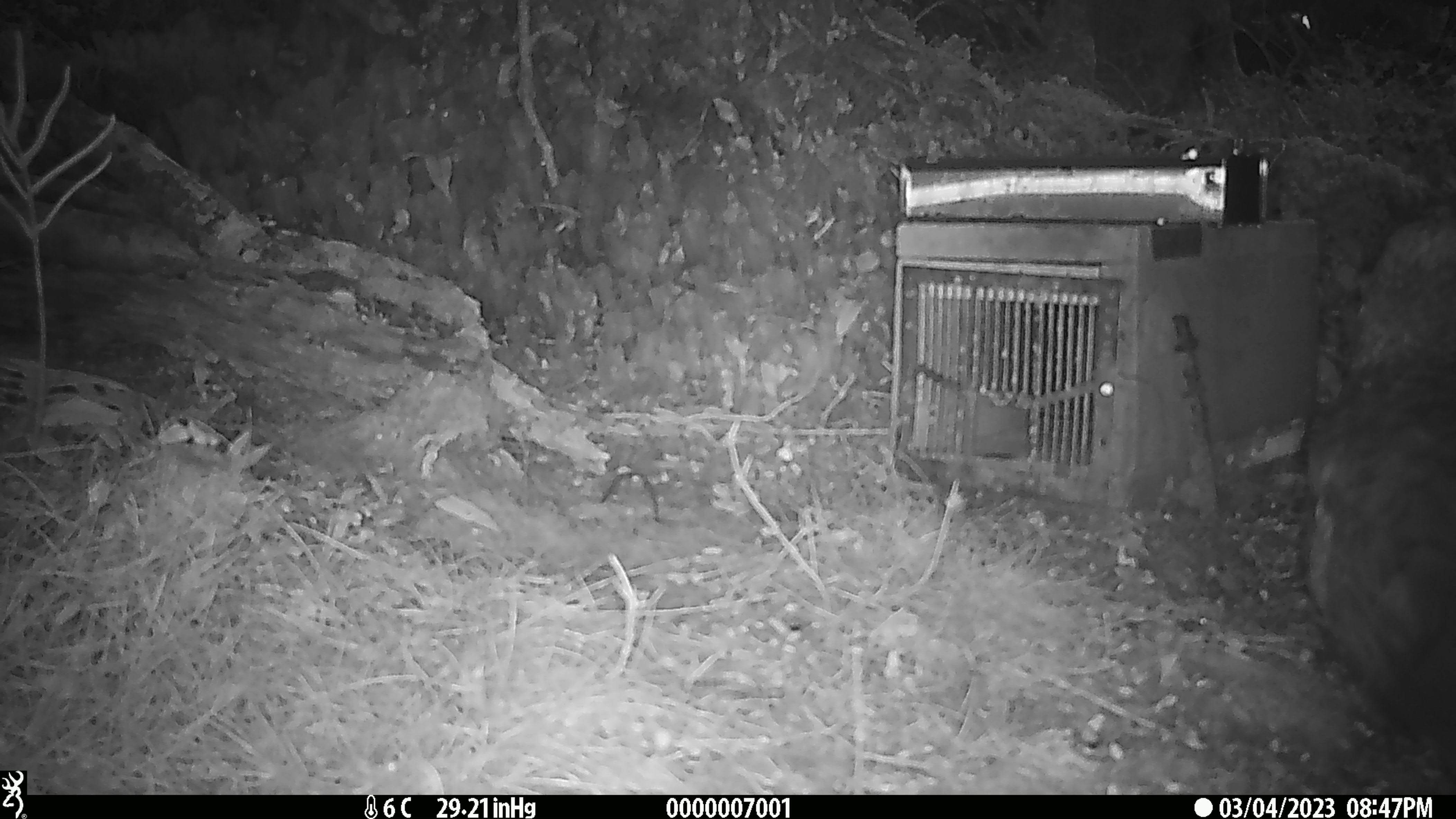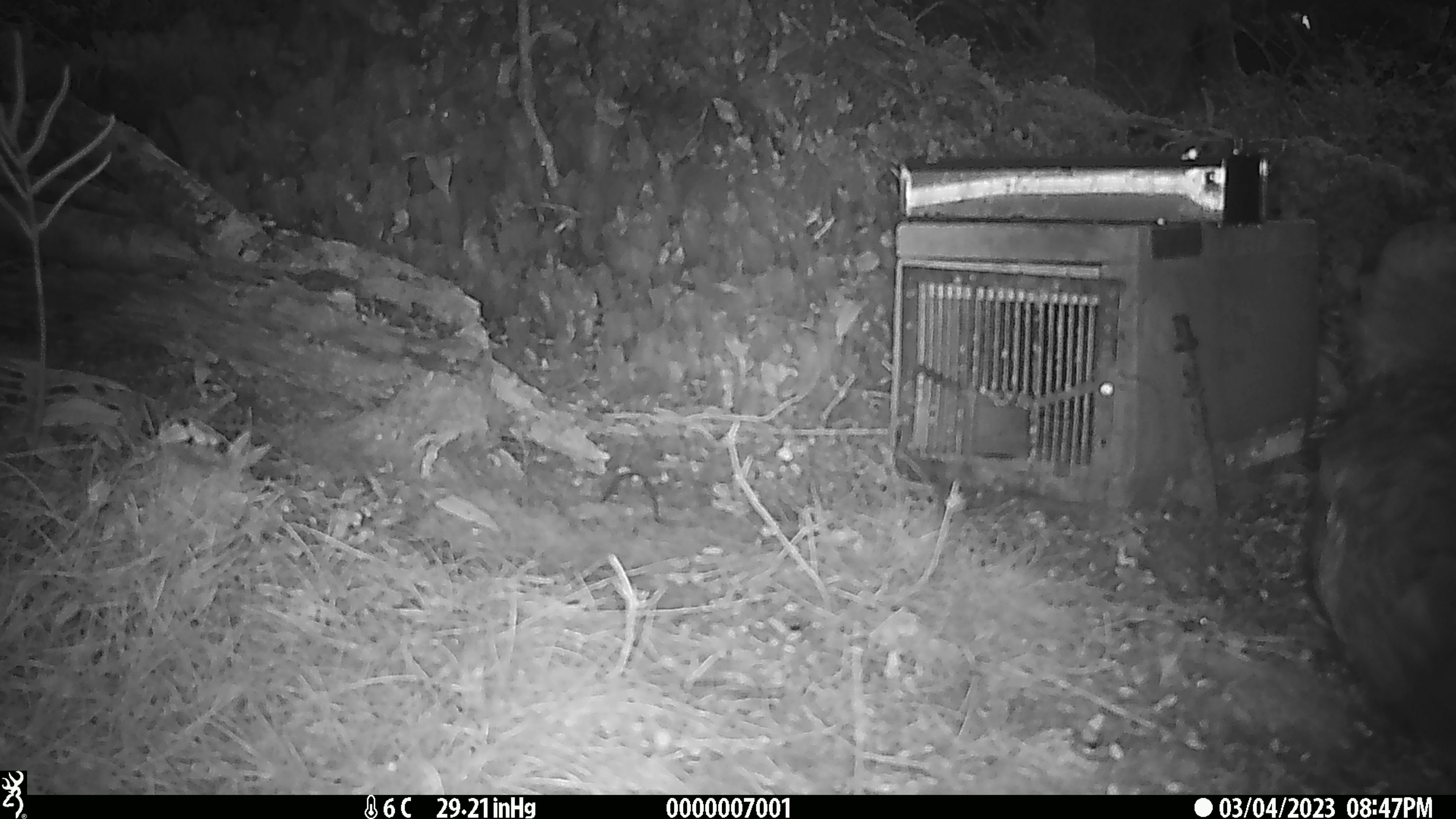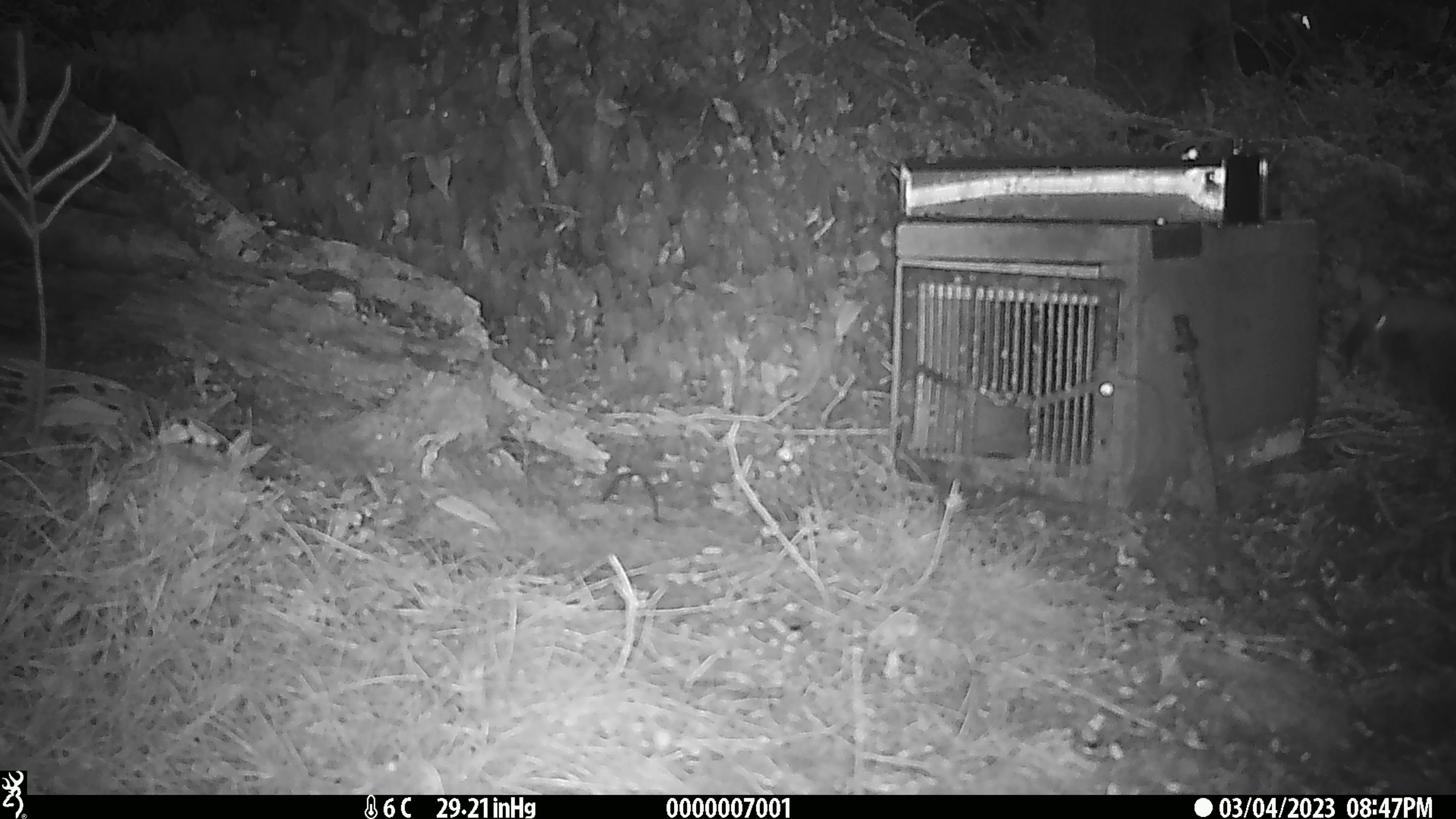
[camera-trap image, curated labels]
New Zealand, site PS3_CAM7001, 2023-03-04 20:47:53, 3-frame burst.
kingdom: Animalia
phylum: Chordata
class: Aves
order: Psittaciformes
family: Strigopidae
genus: Nestor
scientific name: Nestor notabilis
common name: kea